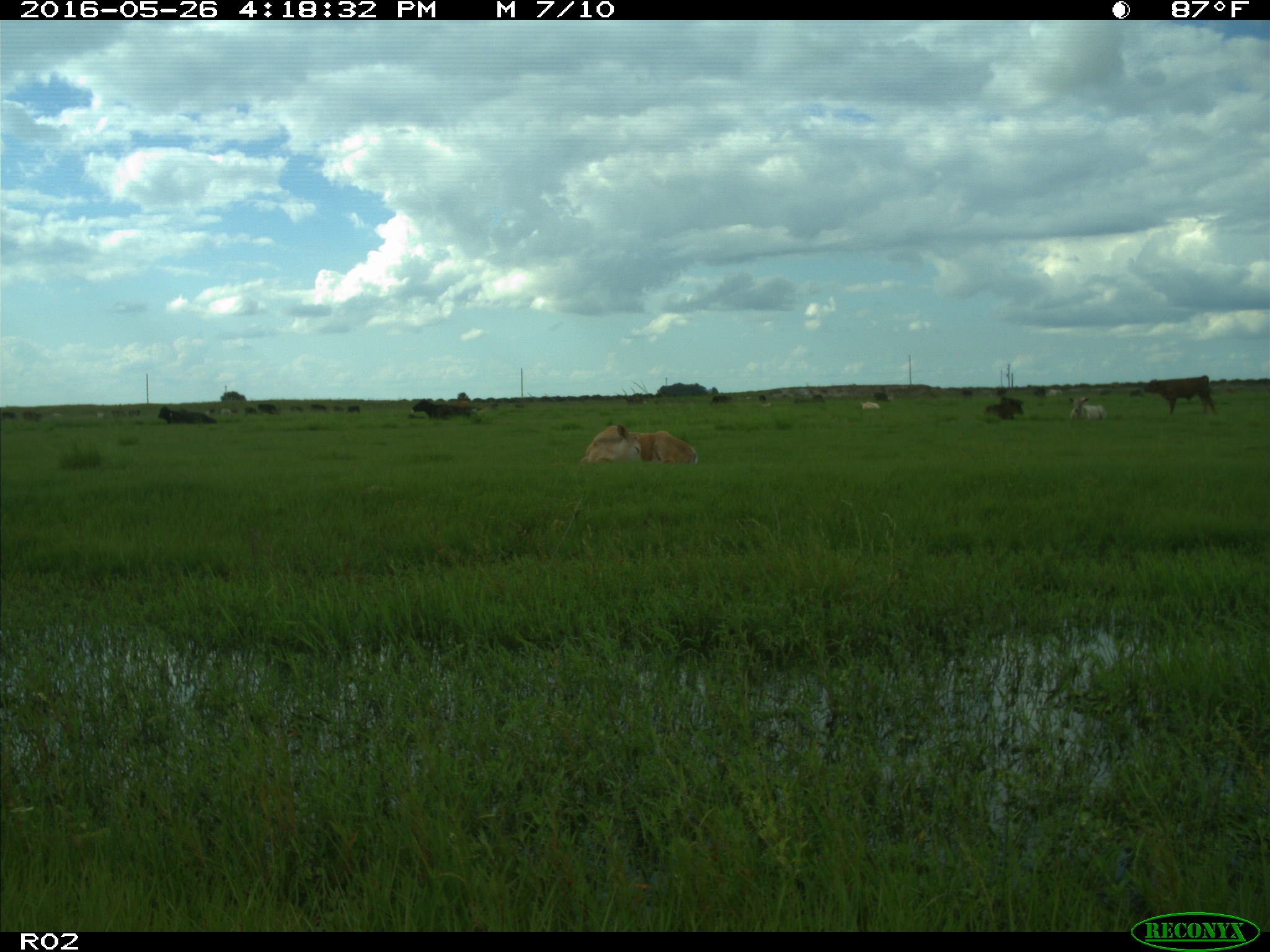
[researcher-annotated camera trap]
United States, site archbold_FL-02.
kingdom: Animalia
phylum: Chordata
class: Mammalia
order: Artiodactyla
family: Bovidae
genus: Bos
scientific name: Bos taurus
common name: domestic cow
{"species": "Bos taurus (domestic cow)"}